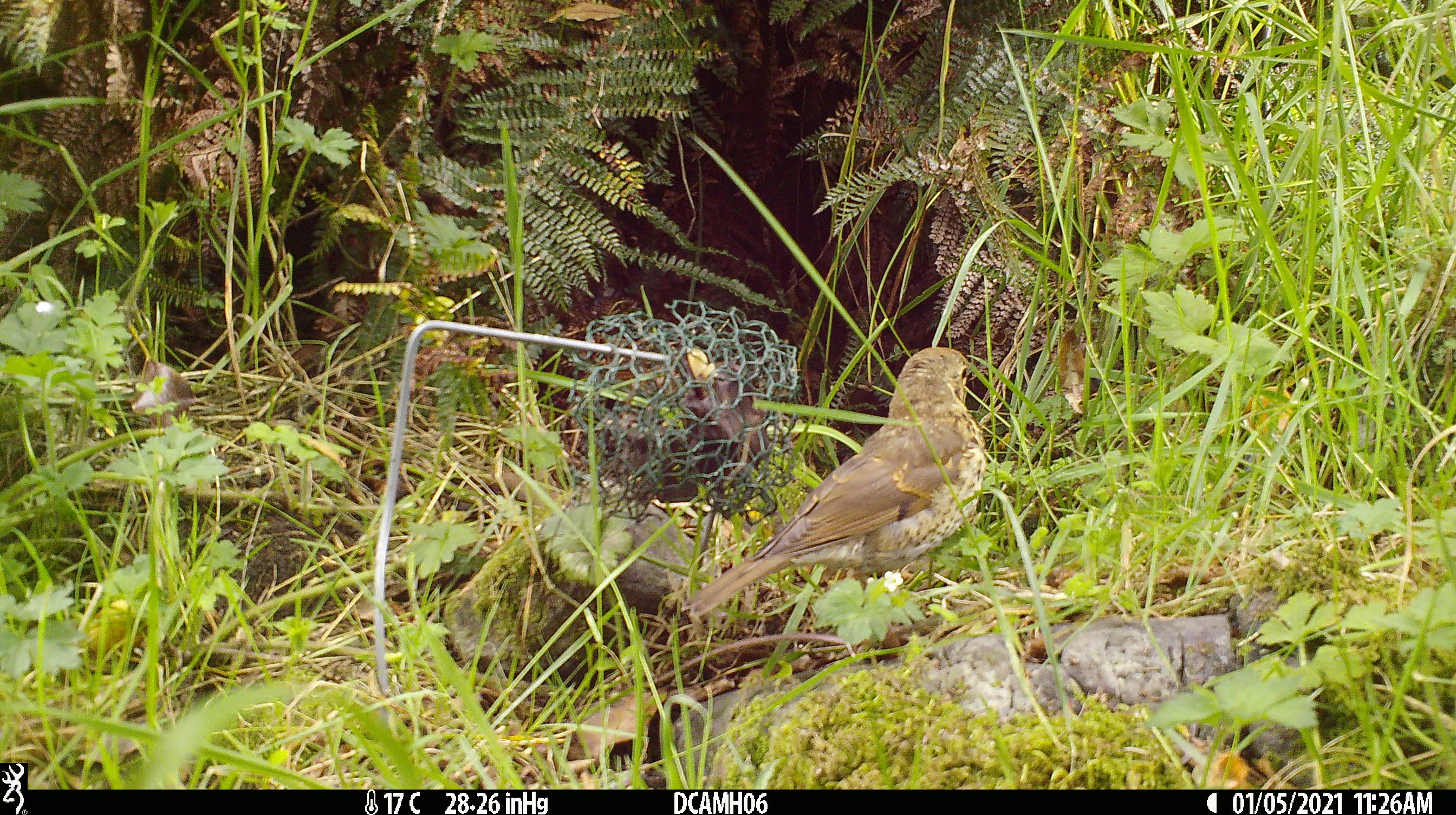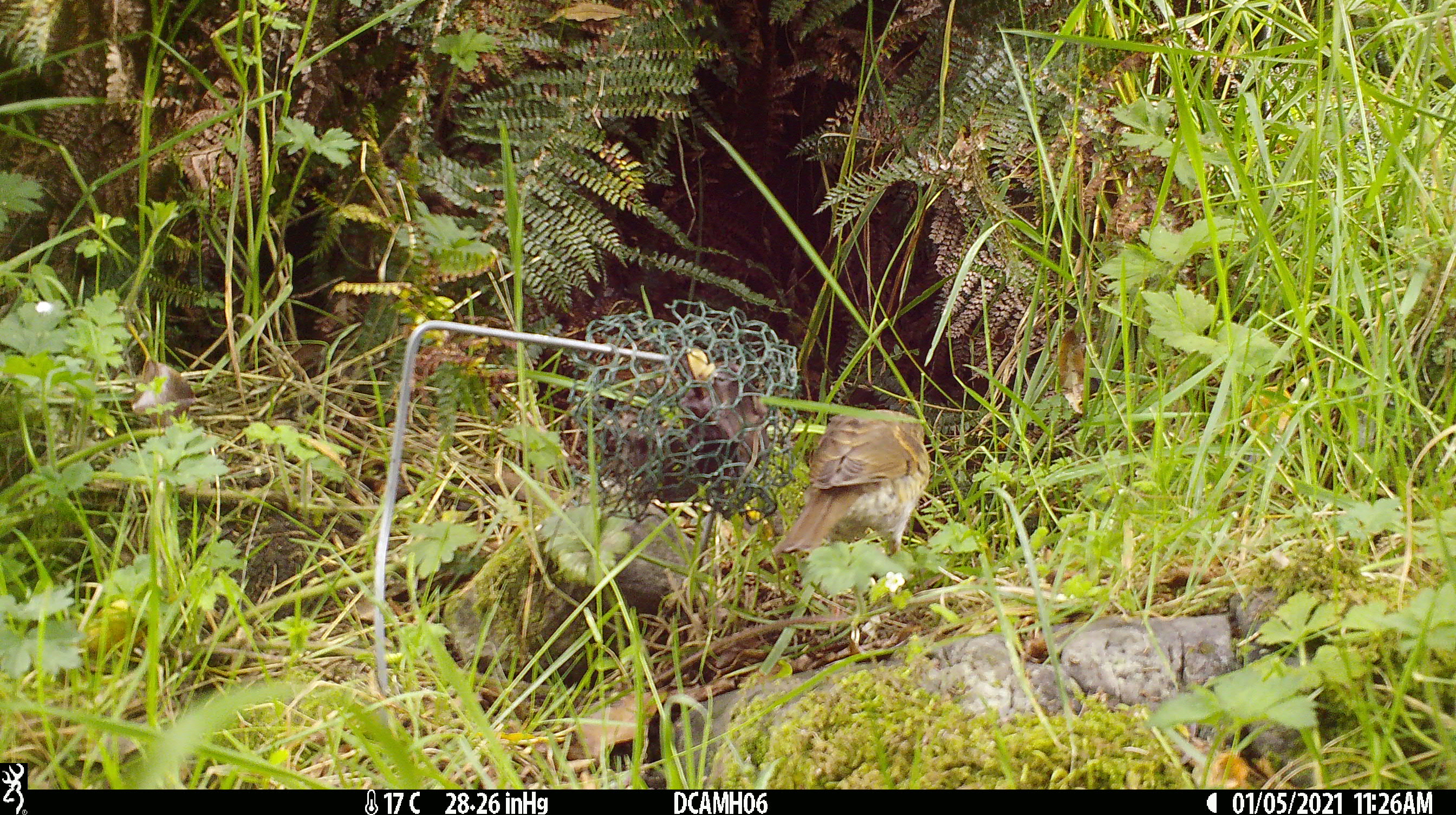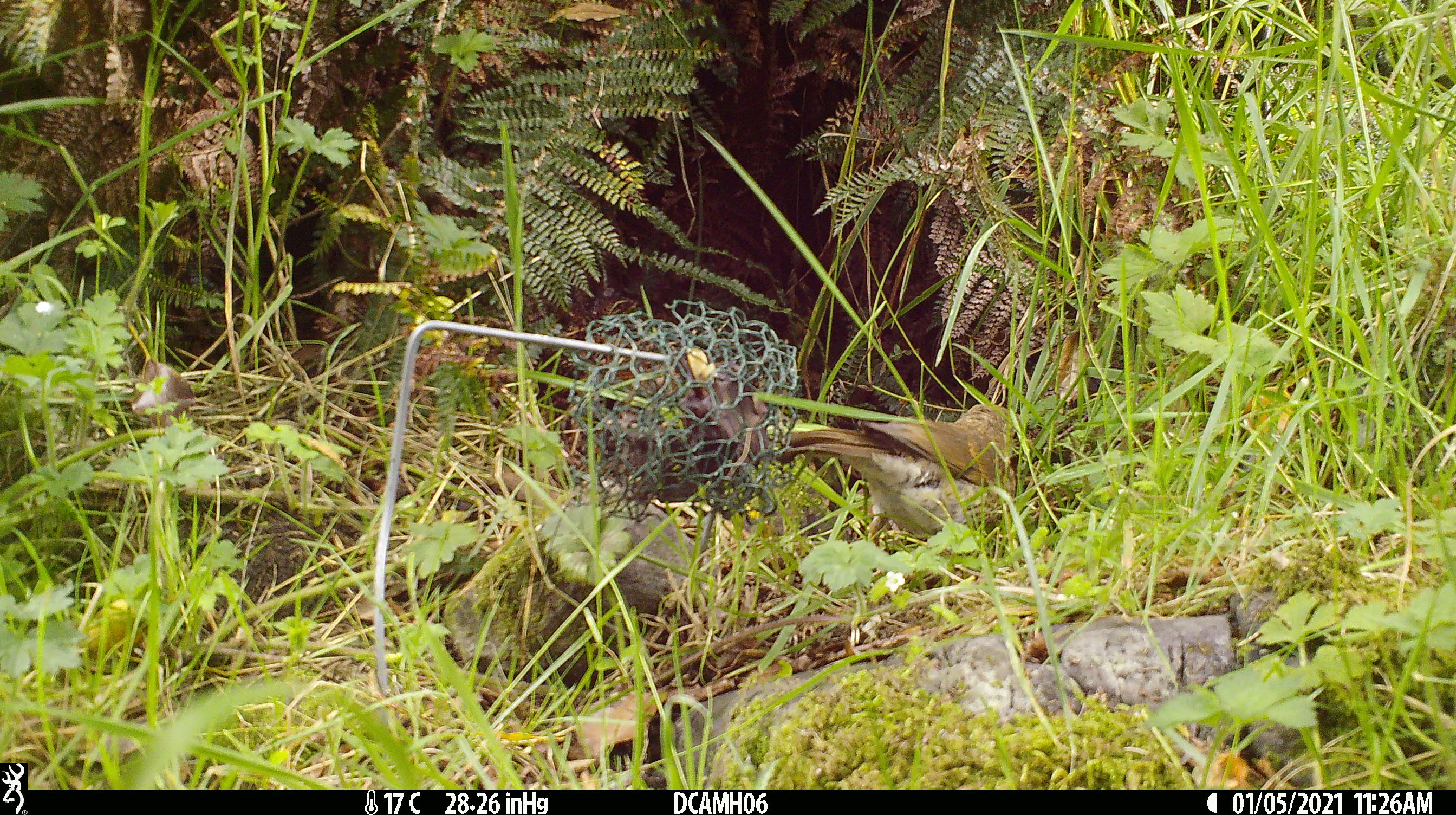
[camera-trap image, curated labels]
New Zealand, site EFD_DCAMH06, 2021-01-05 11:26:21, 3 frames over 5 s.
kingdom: Animalia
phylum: Chordata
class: Aves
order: Passeriformes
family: Turdidae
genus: Turdus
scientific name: Turdus philomelos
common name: song thrush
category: thrush